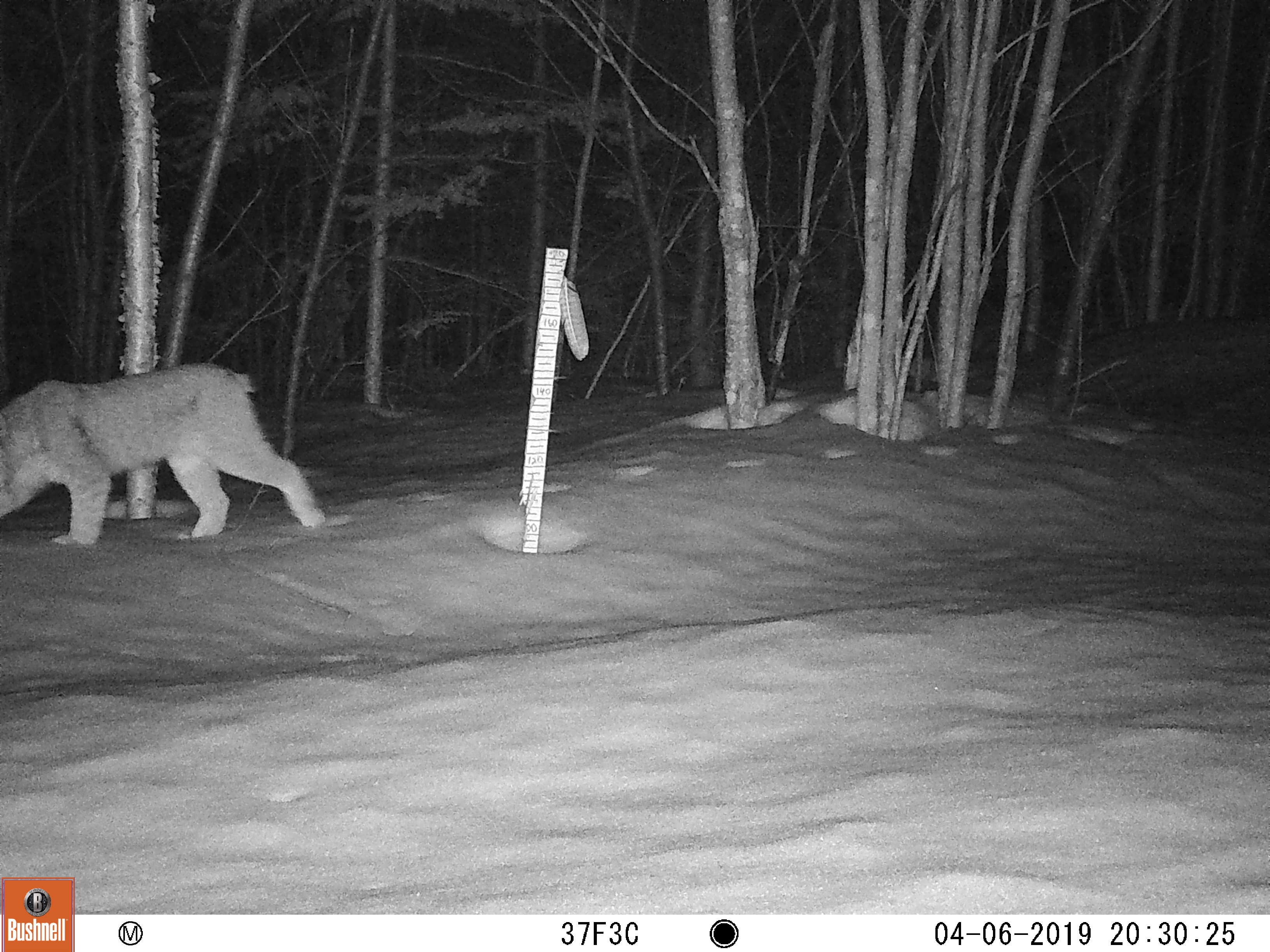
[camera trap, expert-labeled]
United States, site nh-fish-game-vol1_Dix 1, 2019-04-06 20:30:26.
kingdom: Animalia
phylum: Chordata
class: Mammalia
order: Carnivora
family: Felidae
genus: Lynx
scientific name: Lynx canadensis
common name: canada lynx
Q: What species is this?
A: Canada lynx (Lynx canadensis).